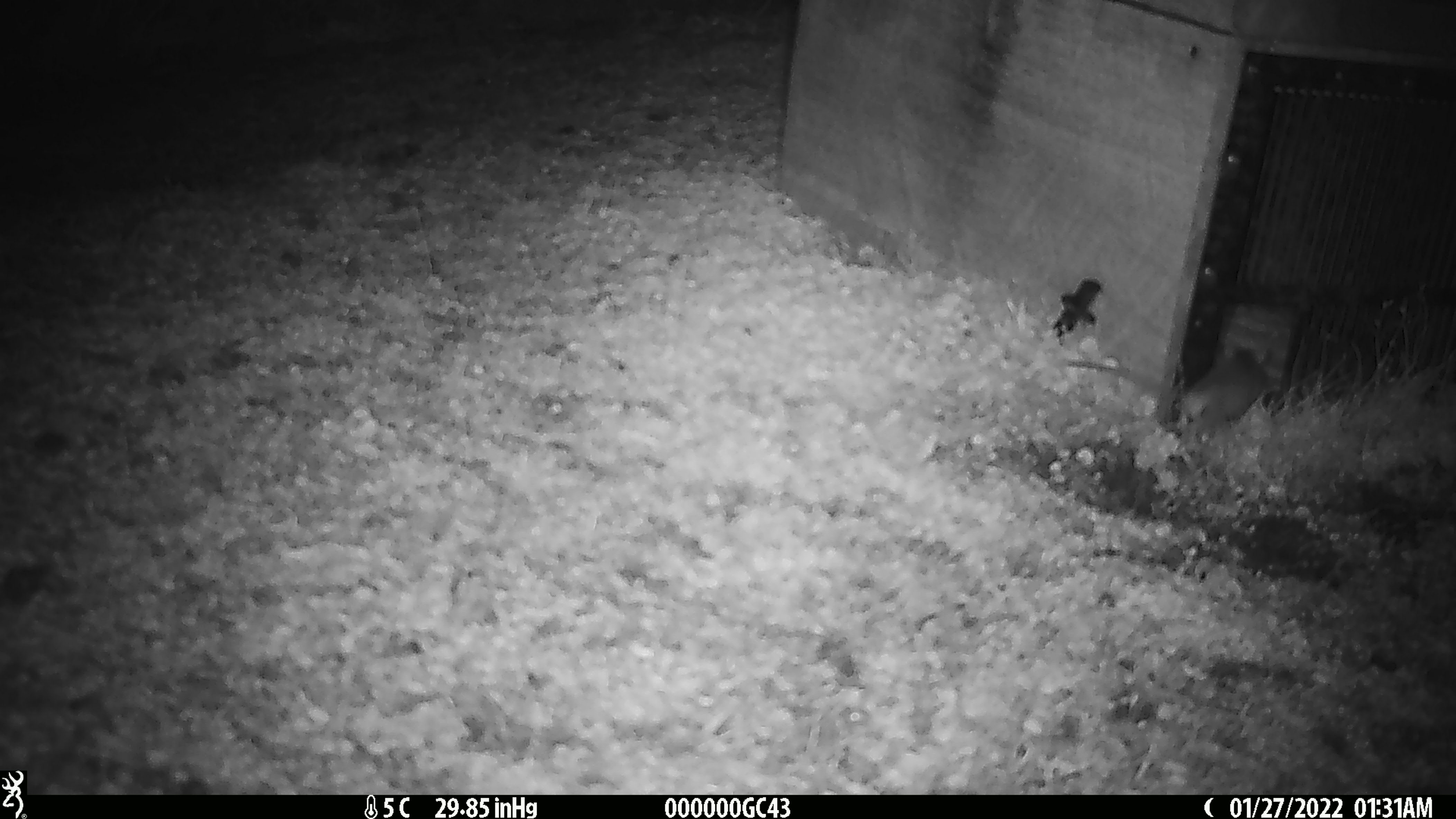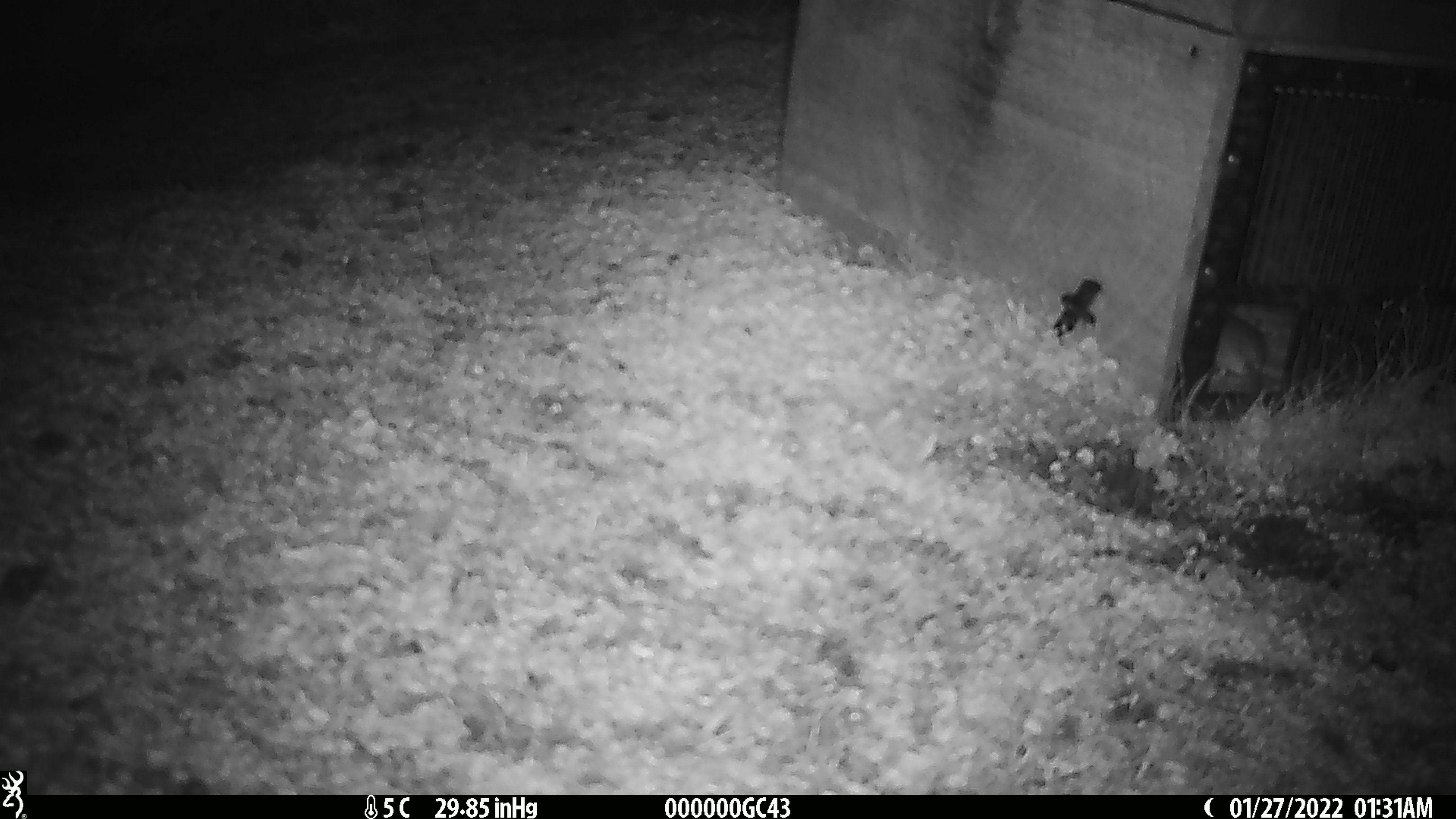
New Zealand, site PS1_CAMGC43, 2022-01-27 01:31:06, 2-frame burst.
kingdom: Animalia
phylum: Chordata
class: Mammalia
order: Rodentia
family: Muridae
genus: Mus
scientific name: Mus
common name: mouse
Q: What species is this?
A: Mouse (Mus).